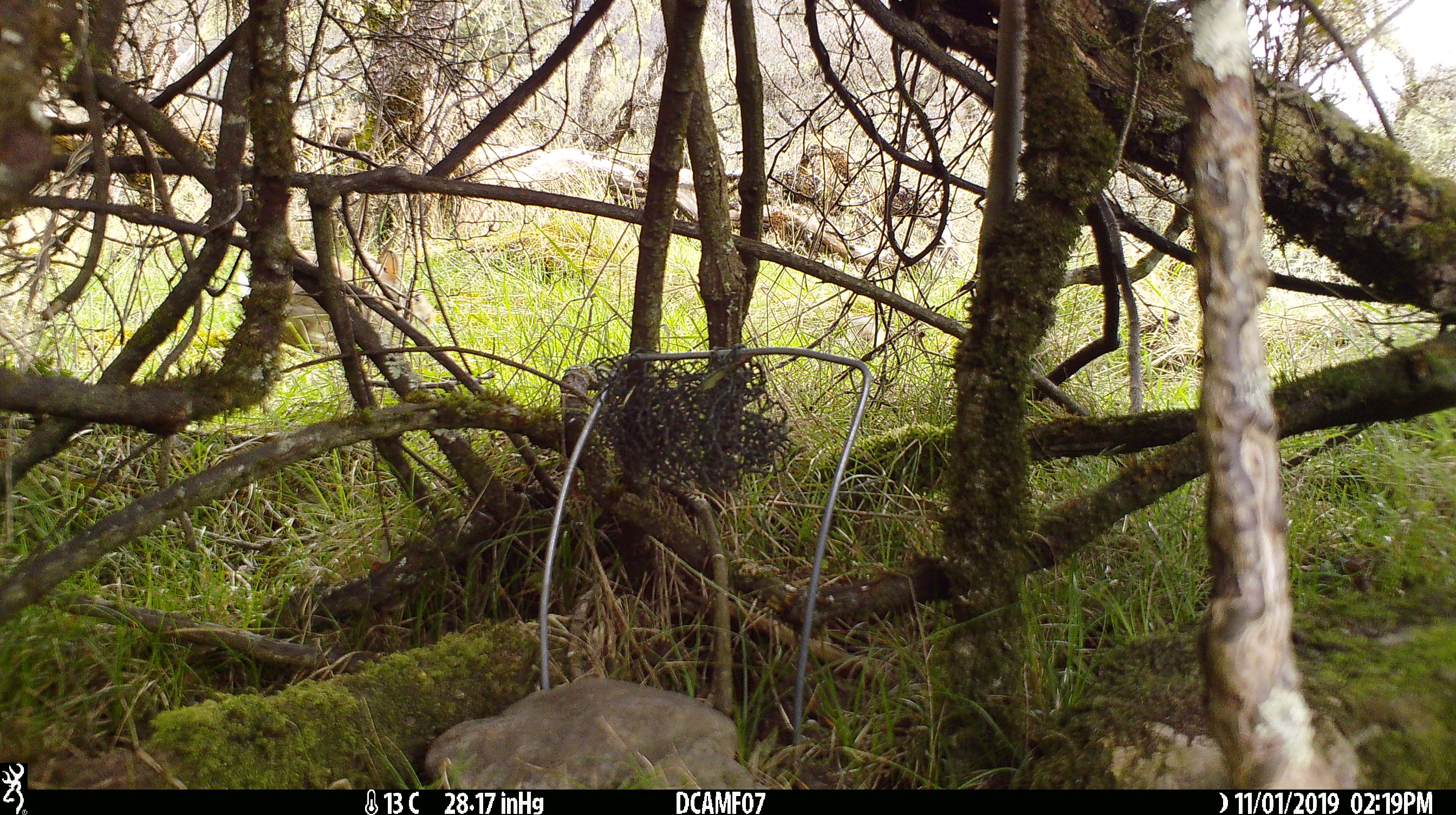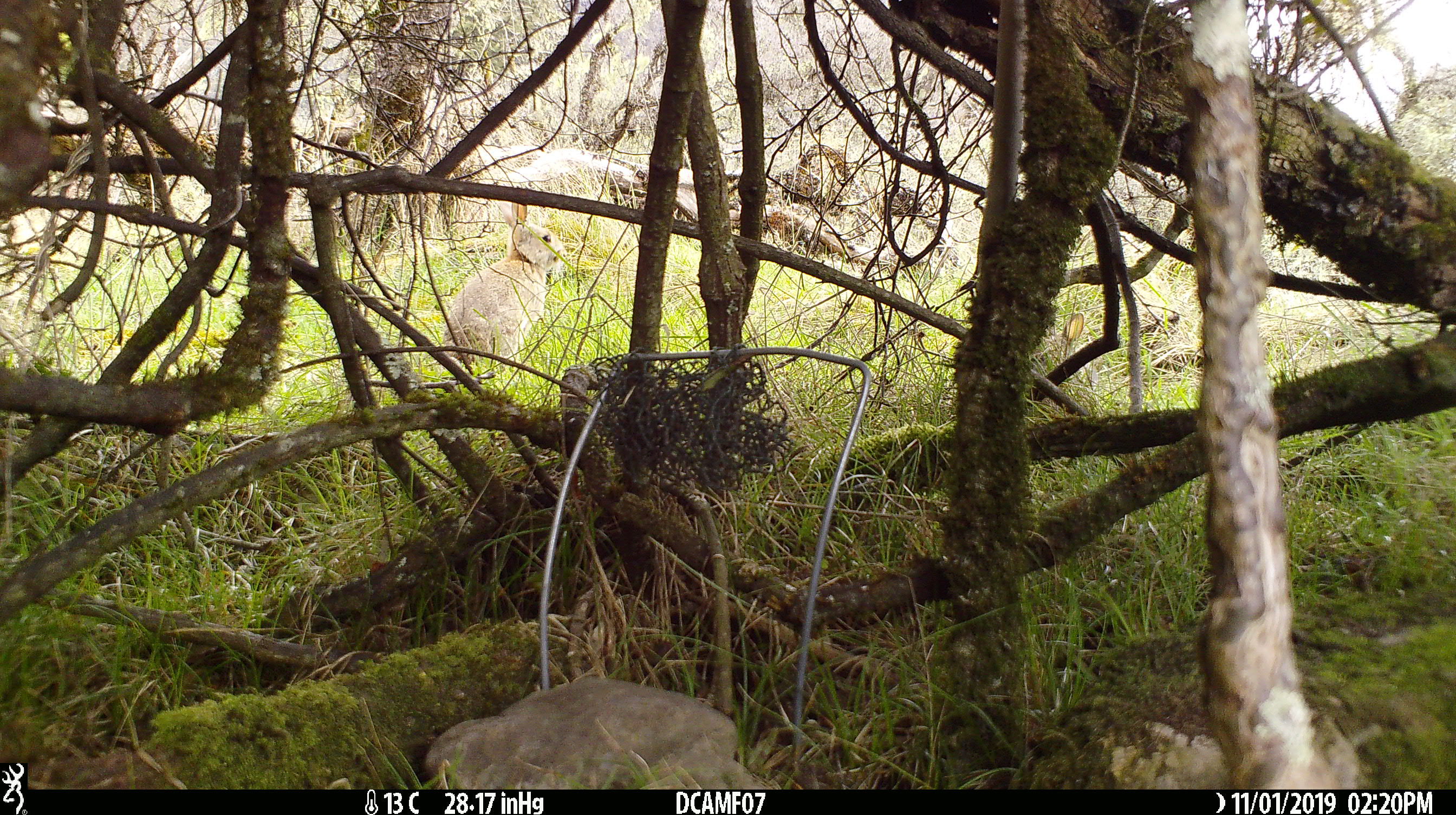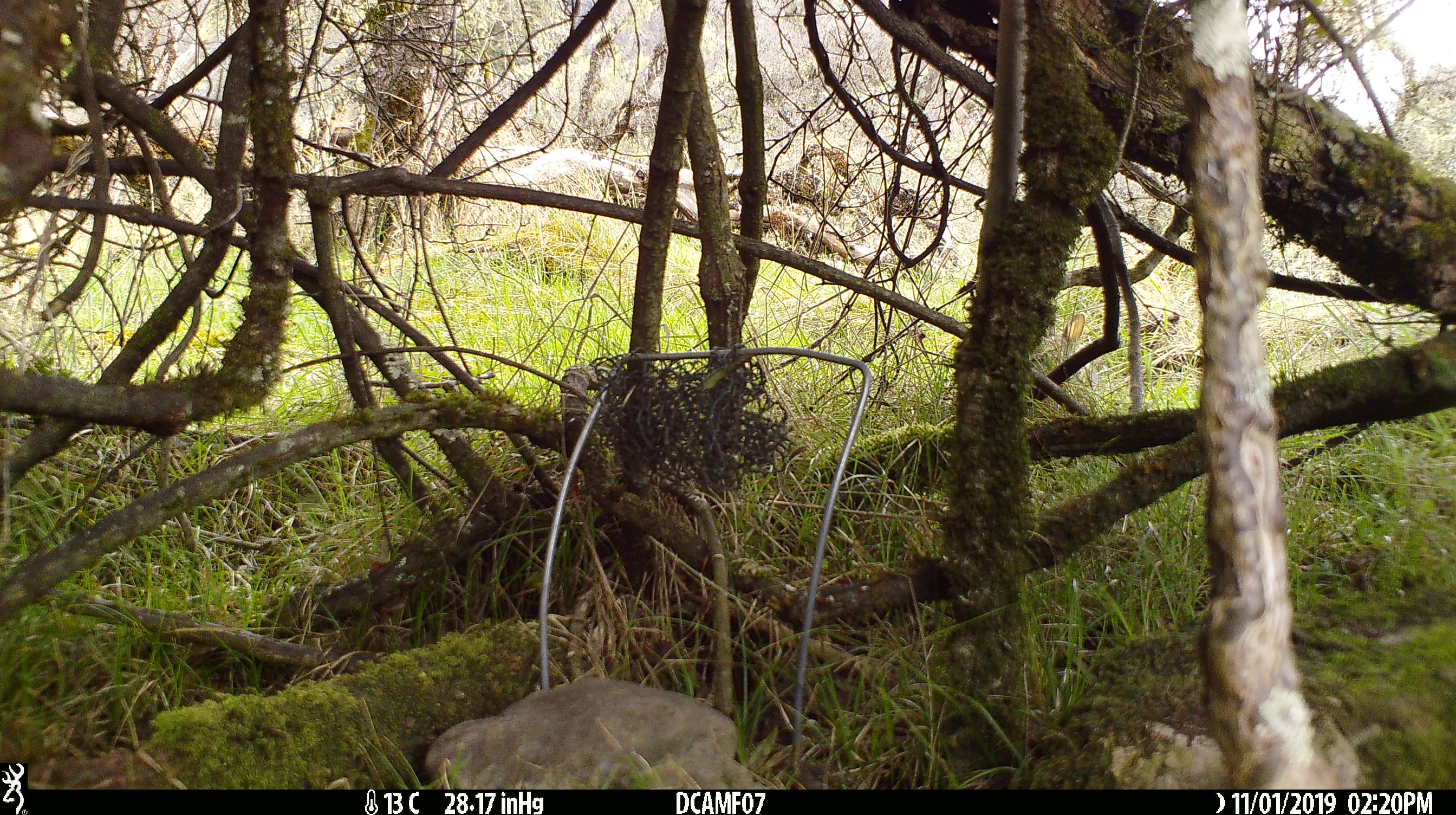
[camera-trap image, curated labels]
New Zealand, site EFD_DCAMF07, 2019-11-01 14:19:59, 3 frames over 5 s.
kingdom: Animalia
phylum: Chordata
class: Mammalia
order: Lagomorpha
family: Leporidae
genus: Oryctolagus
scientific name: Oryctolagus cuniculus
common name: european rabbit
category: rabbit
Rabbit (european rabbit) (Oryctolagus cuniculus).